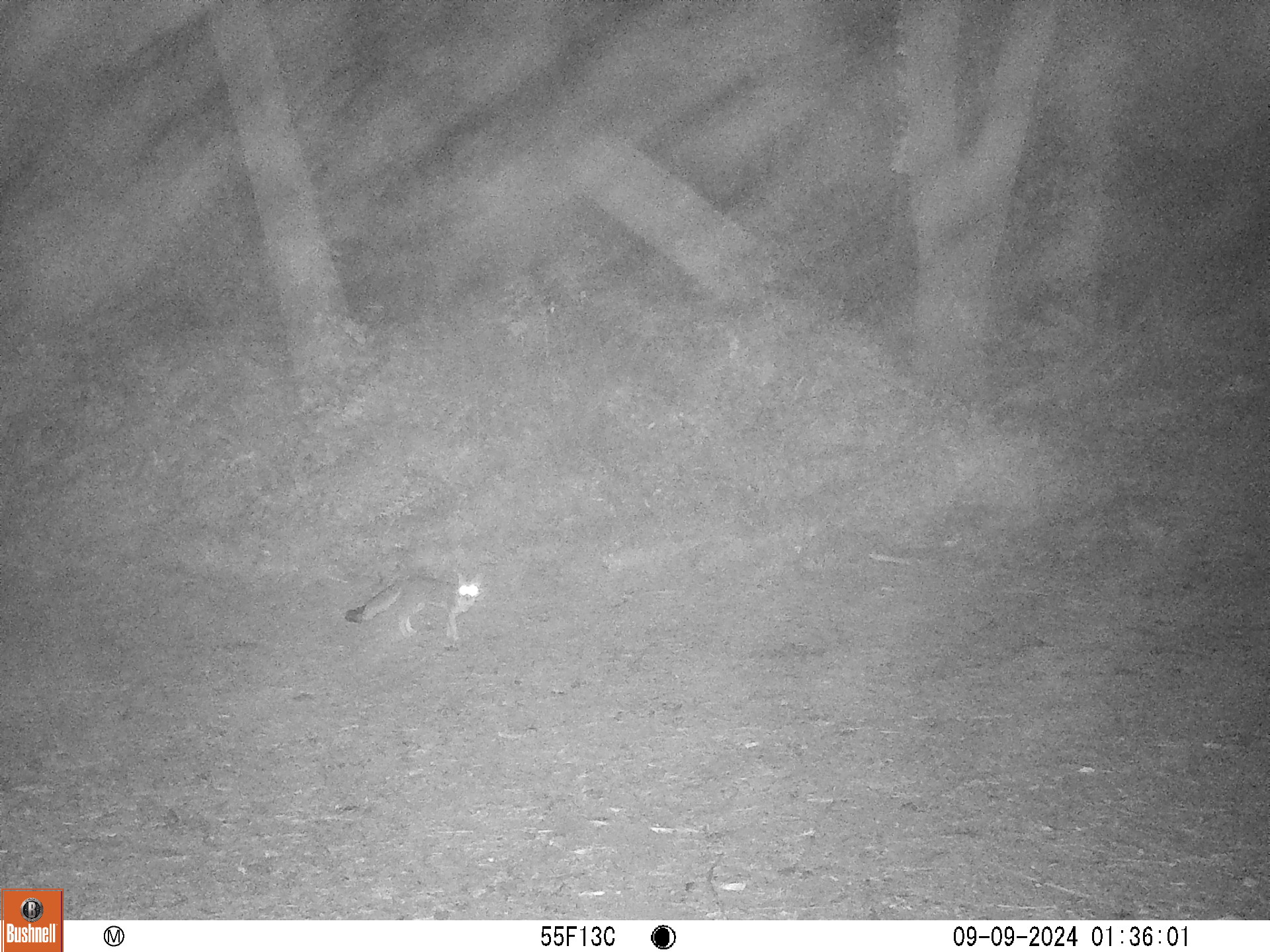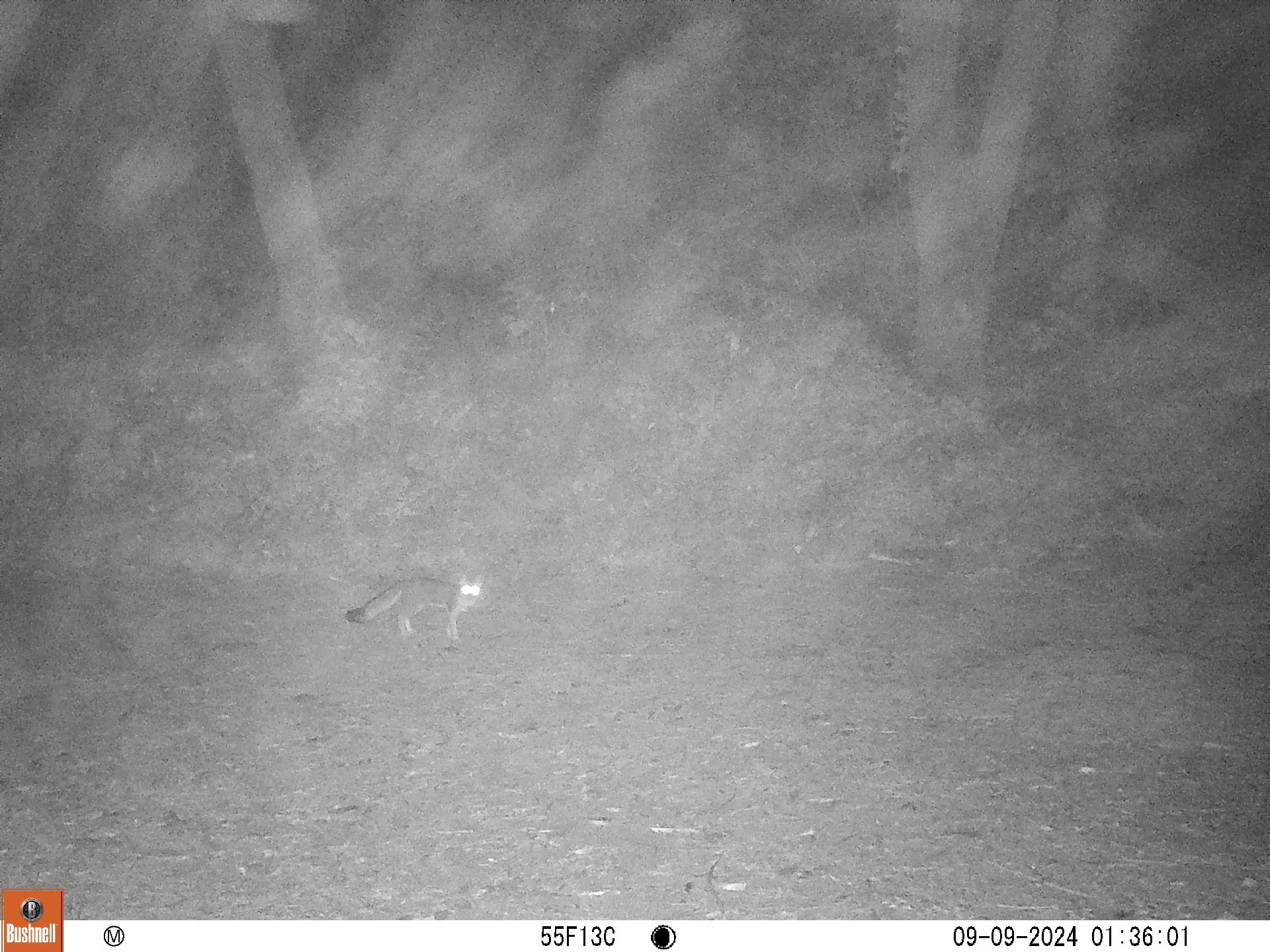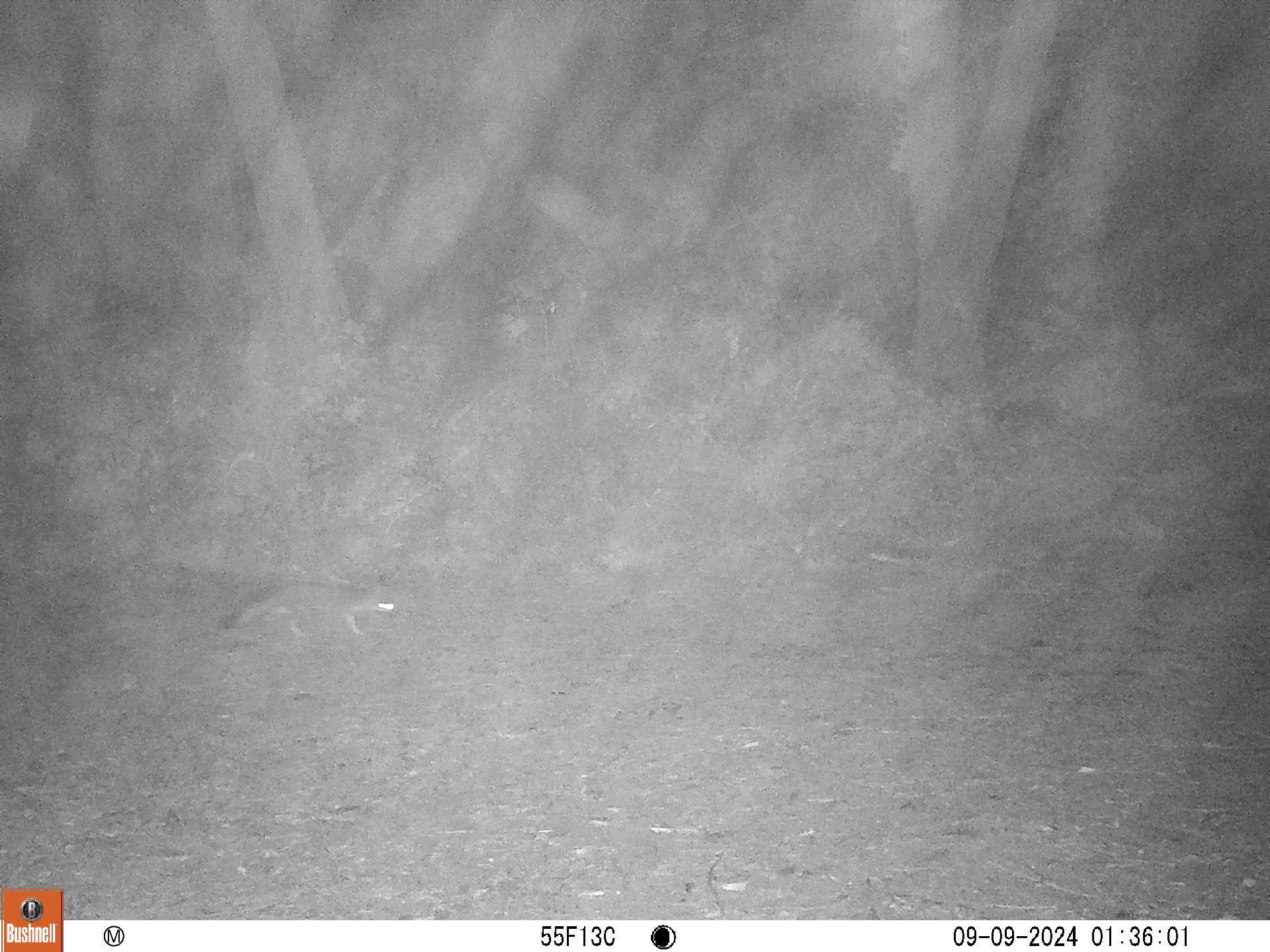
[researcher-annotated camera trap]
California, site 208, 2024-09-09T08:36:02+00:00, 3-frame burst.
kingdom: Animalia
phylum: Chordata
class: Mammalia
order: Carnivora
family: Canidae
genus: Urocyon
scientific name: Urocyon cinereoargenteus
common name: gray fox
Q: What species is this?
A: Gray fox (Urocyon cinereoargenteus).